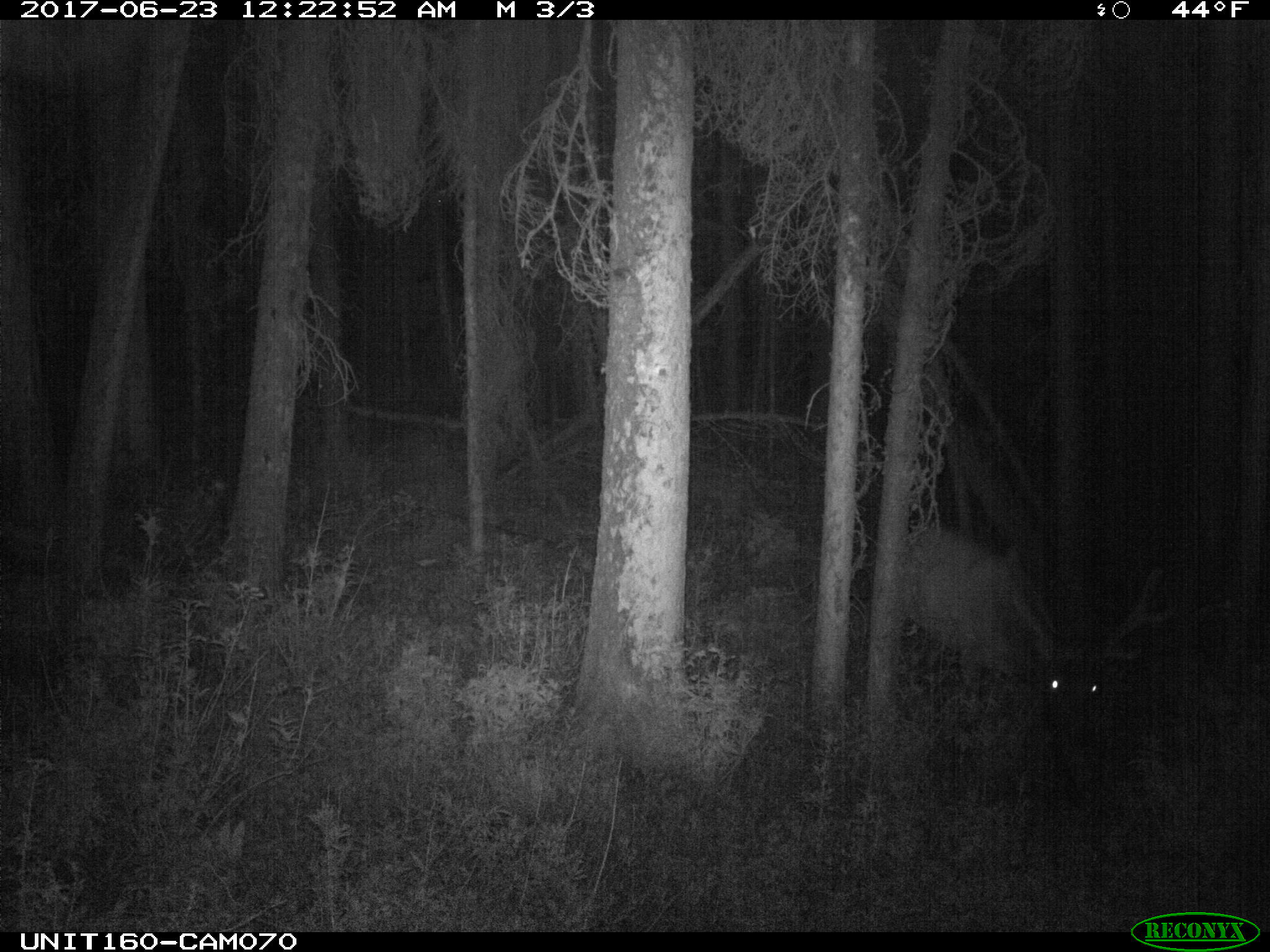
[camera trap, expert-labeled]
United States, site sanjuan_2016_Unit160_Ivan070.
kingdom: Animalia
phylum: Chordata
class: Mammalia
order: Artiodactyla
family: Cervidae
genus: Cervus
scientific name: Cervus elaphus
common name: red deer